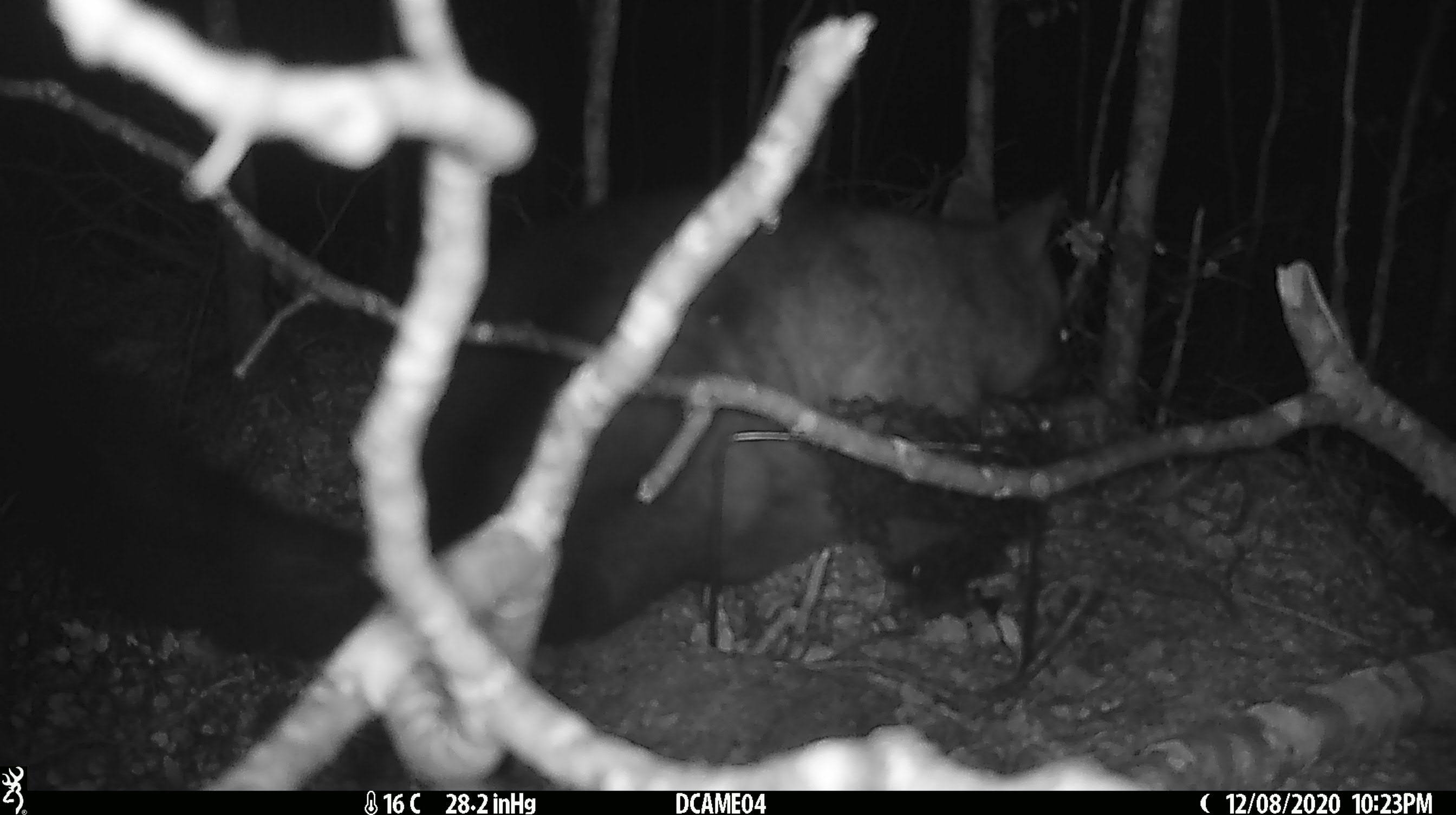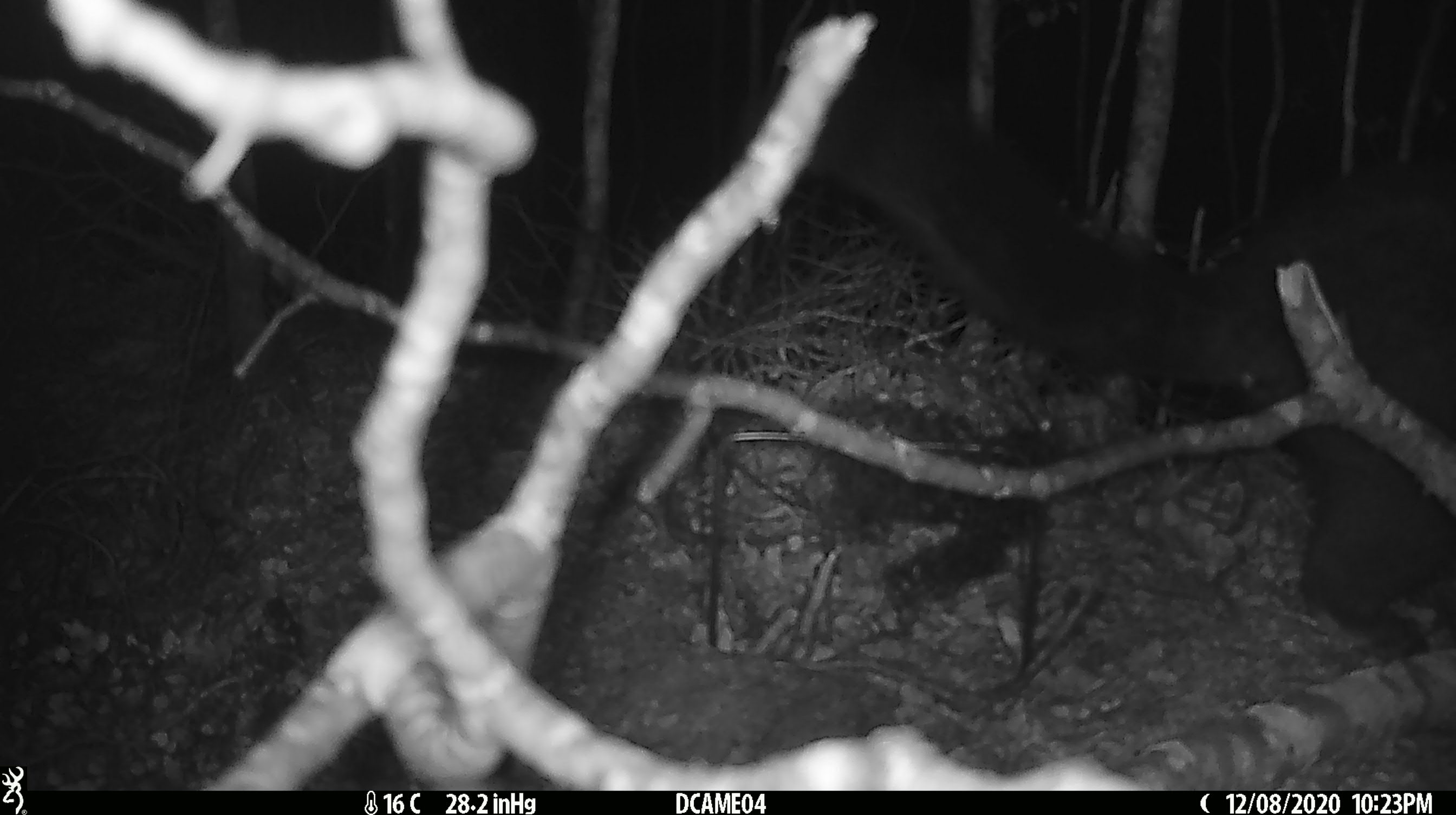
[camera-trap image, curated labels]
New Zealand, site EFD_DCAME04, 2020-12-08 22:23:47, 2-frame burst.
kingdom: Animalia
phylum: Chordata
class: Mammalia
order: Diprotodontia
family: Phalangeridae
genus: Trichosurus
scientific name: Trichosurus vulpecula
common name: common brushtail possum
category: possum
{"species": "possum (common brushtail possum) (Trichosurus vulpecula)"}